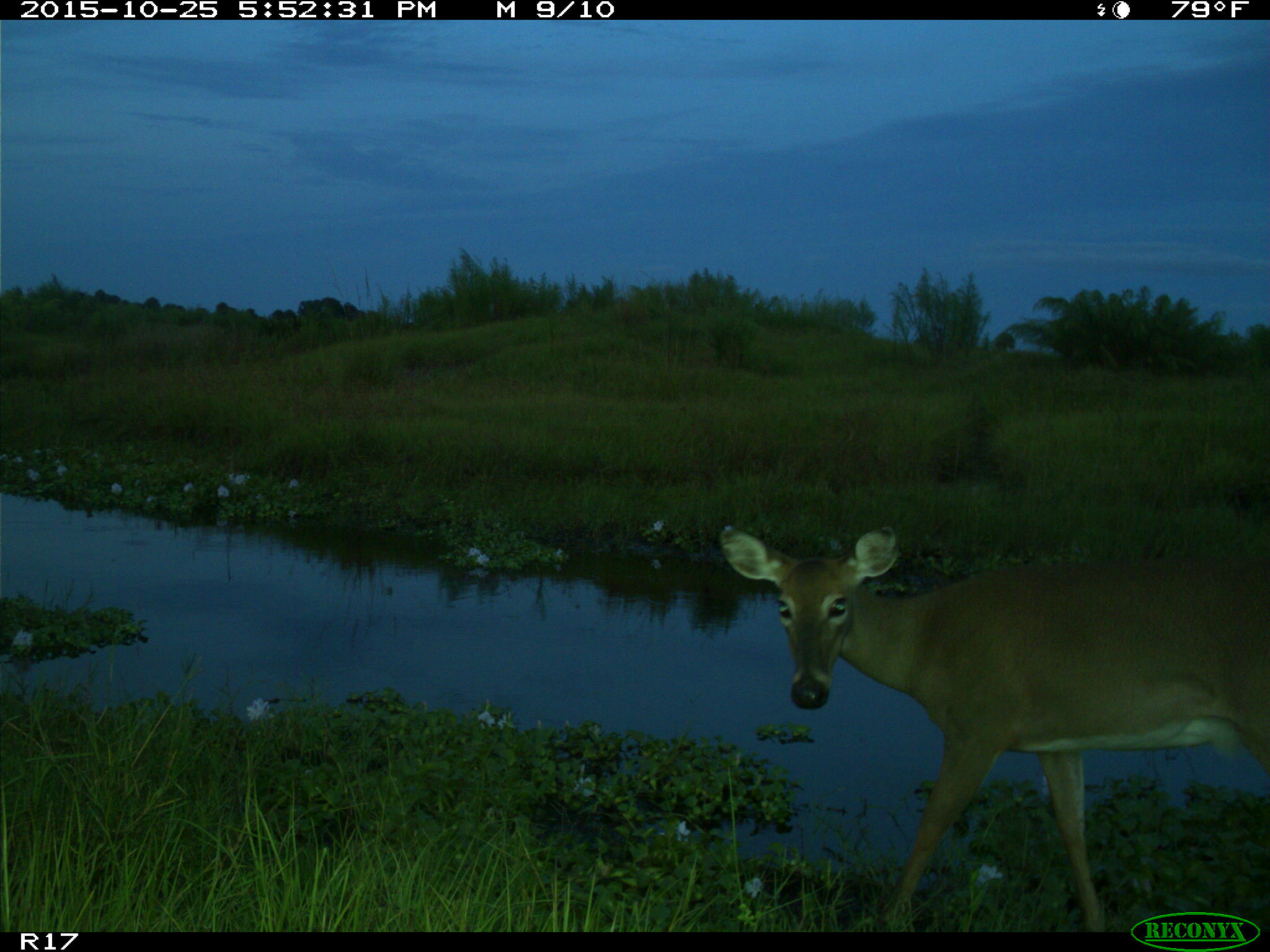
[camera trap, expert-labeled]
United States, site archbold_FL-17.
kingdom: Animalia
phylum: Chordata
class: Mammalia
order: Artiodactyla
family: Cervidae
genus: Odocoileus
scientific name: Odocoileus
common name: deer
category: unidentified deer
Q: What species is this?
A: Unidentified deer (deer) (Odocoileus).